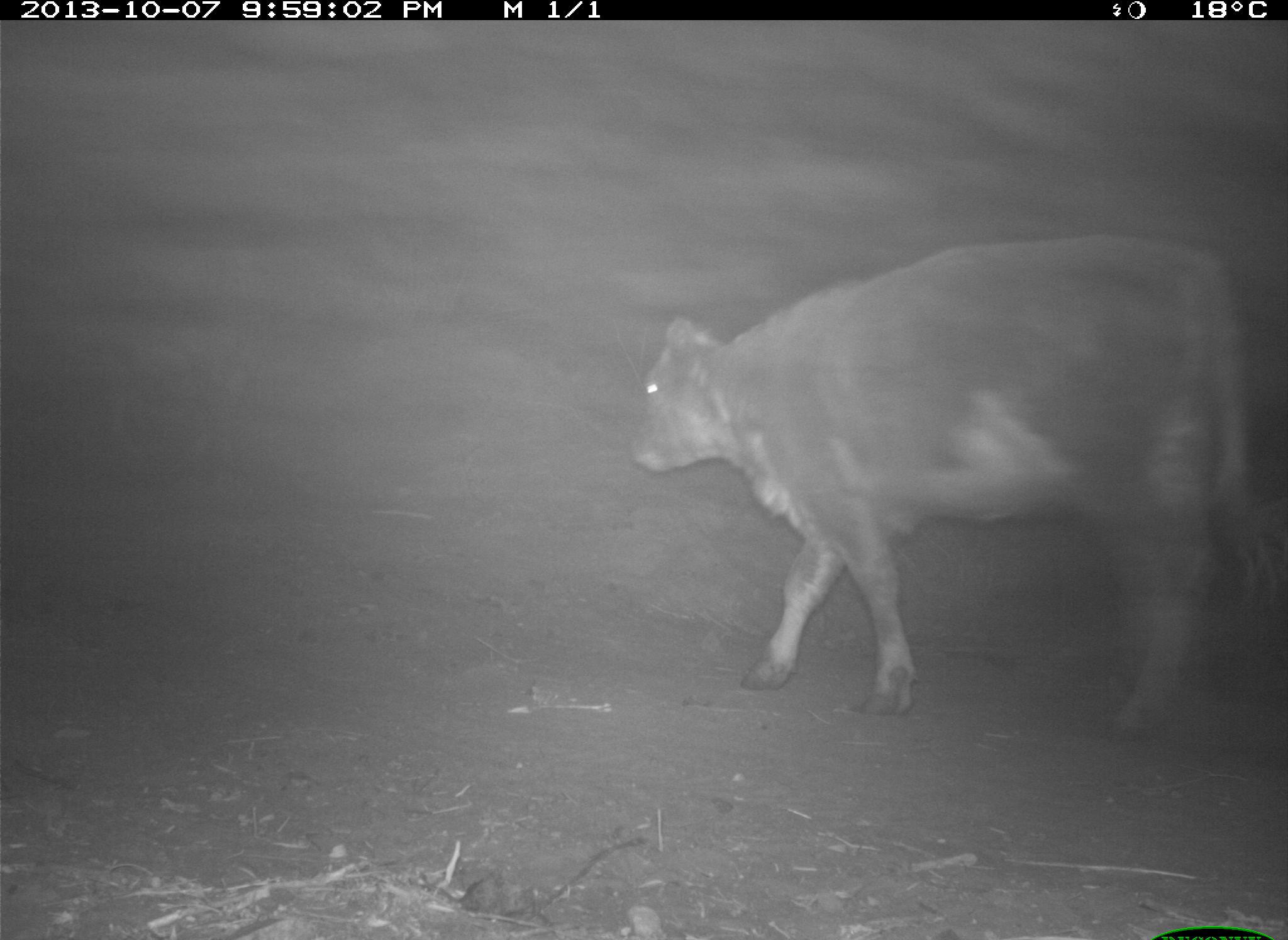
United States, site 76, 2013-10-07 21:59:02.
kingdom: Animalia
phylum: Chordata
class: Mammalia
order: Artiodactyla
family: Bovidae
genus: Bos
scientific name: Bos taurus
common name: cow